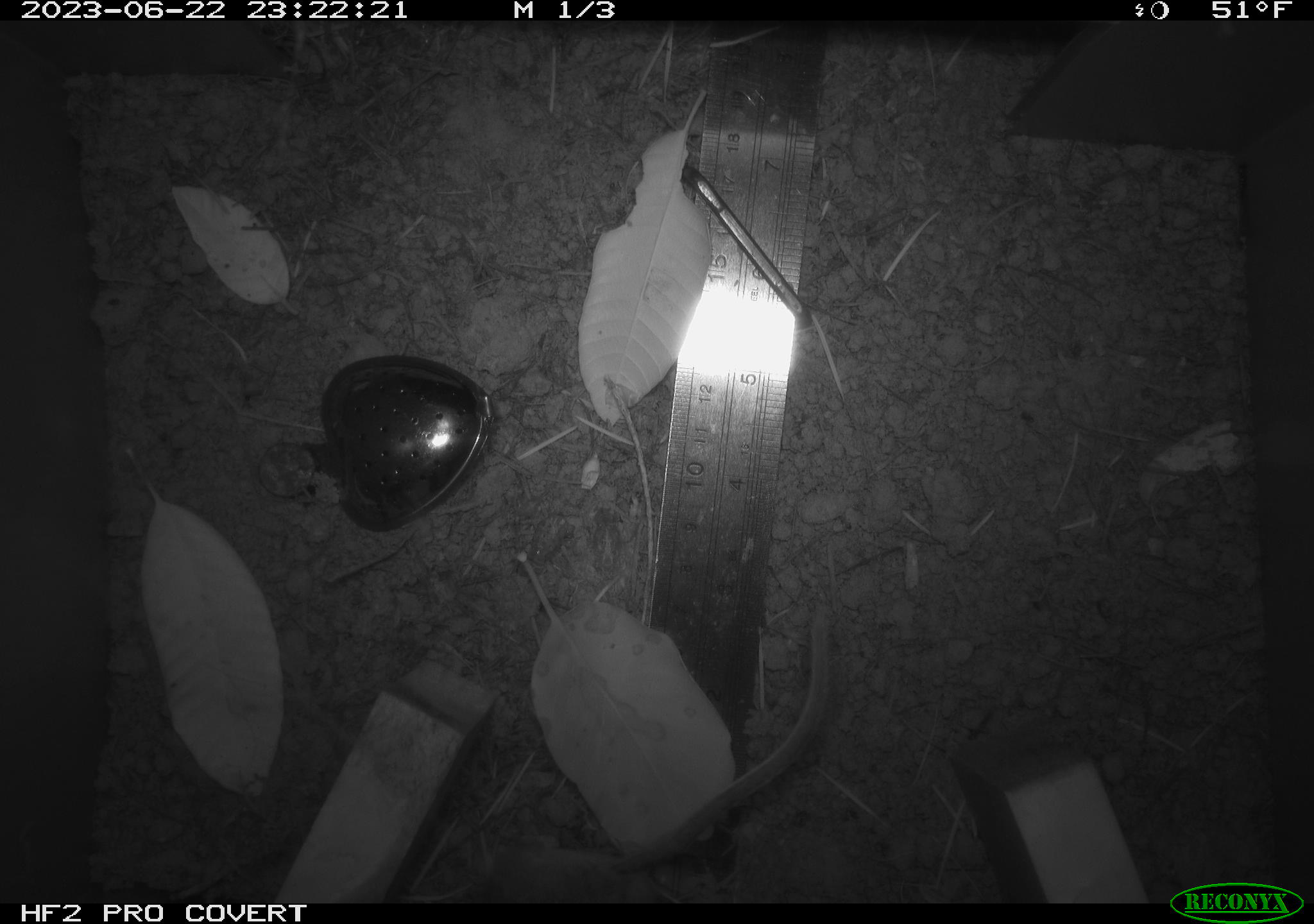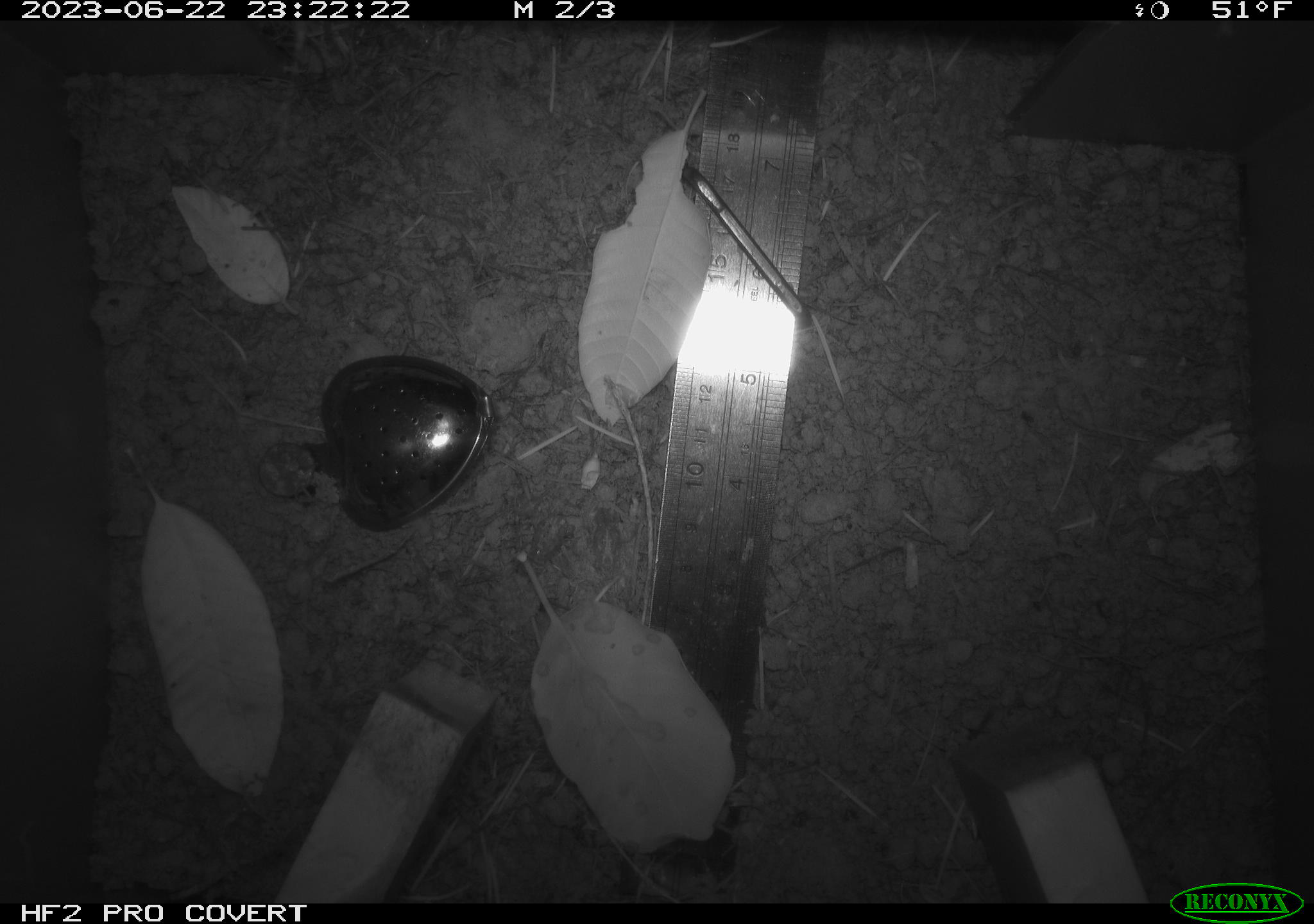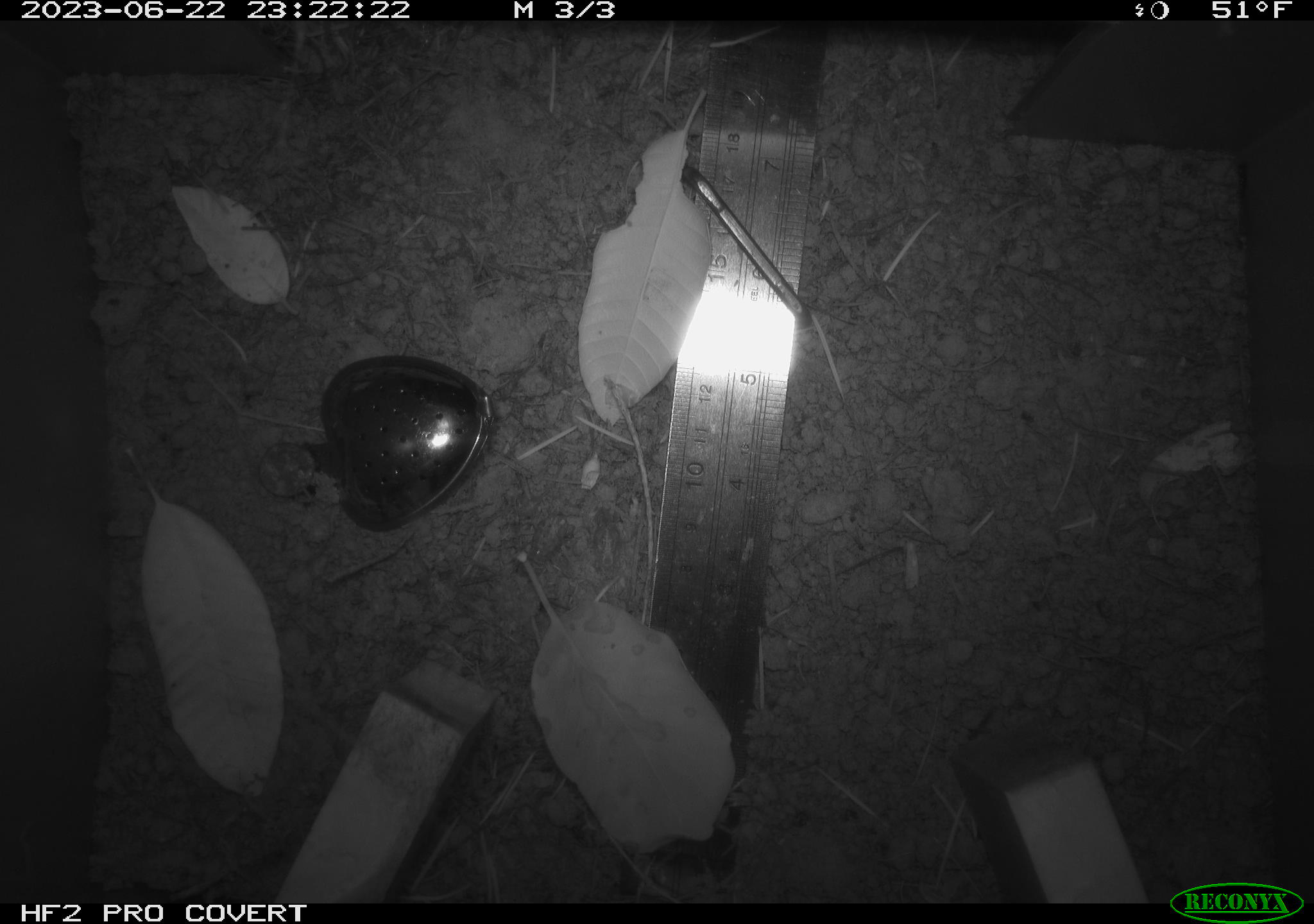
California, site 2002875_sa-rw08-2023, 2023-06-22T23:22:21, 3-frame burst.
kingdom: Animalia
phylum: Chordata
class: Mammalia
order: Rodentia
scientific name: Rodentia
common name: mouse species